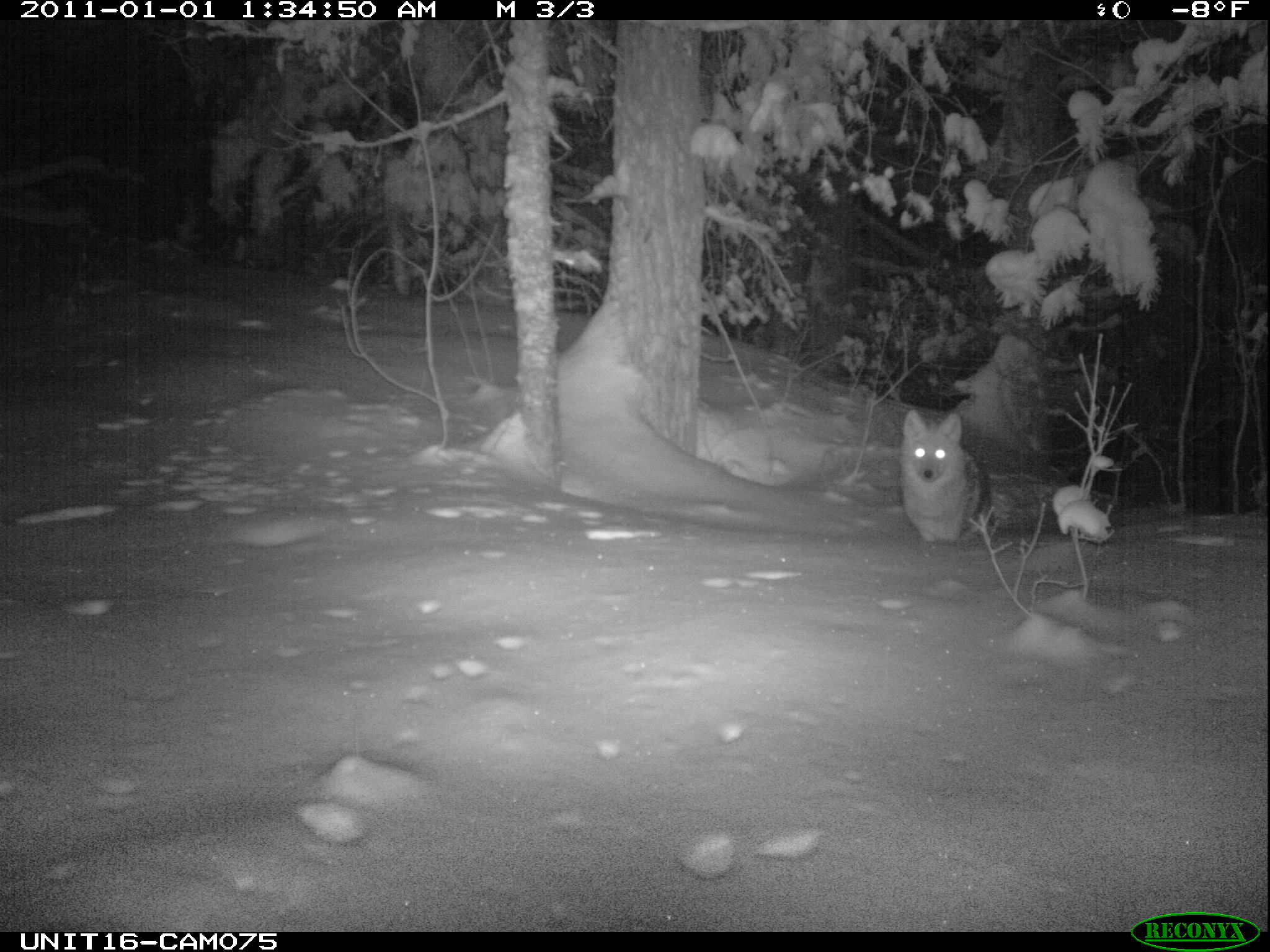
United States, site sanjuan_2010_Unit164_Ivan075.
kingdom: Animalia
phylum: Chordata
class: Mammalia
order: Carnivora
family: Canidae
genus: Canis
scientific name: Canis latrans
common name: coyote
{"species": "Canis latrans (coyote)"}